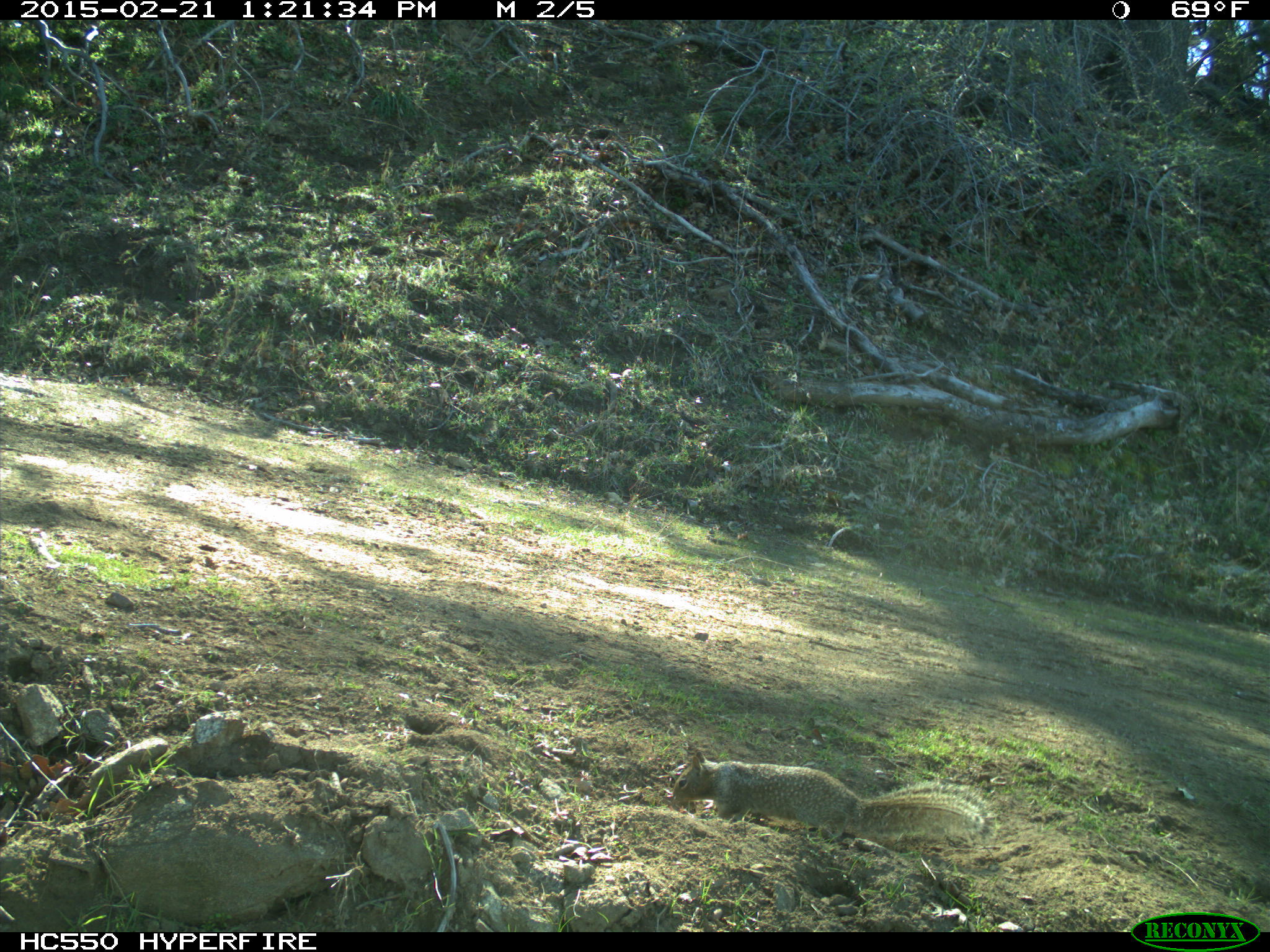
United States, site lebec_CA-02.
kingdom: Animalia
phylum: Chordata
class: Mammalia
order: Rodentia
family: Sciuridae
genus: Otospermophilus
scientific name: Otospermophilus beecheyi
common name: california ground squirrel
Otospermophilus beecheyi (california ground squirrel).